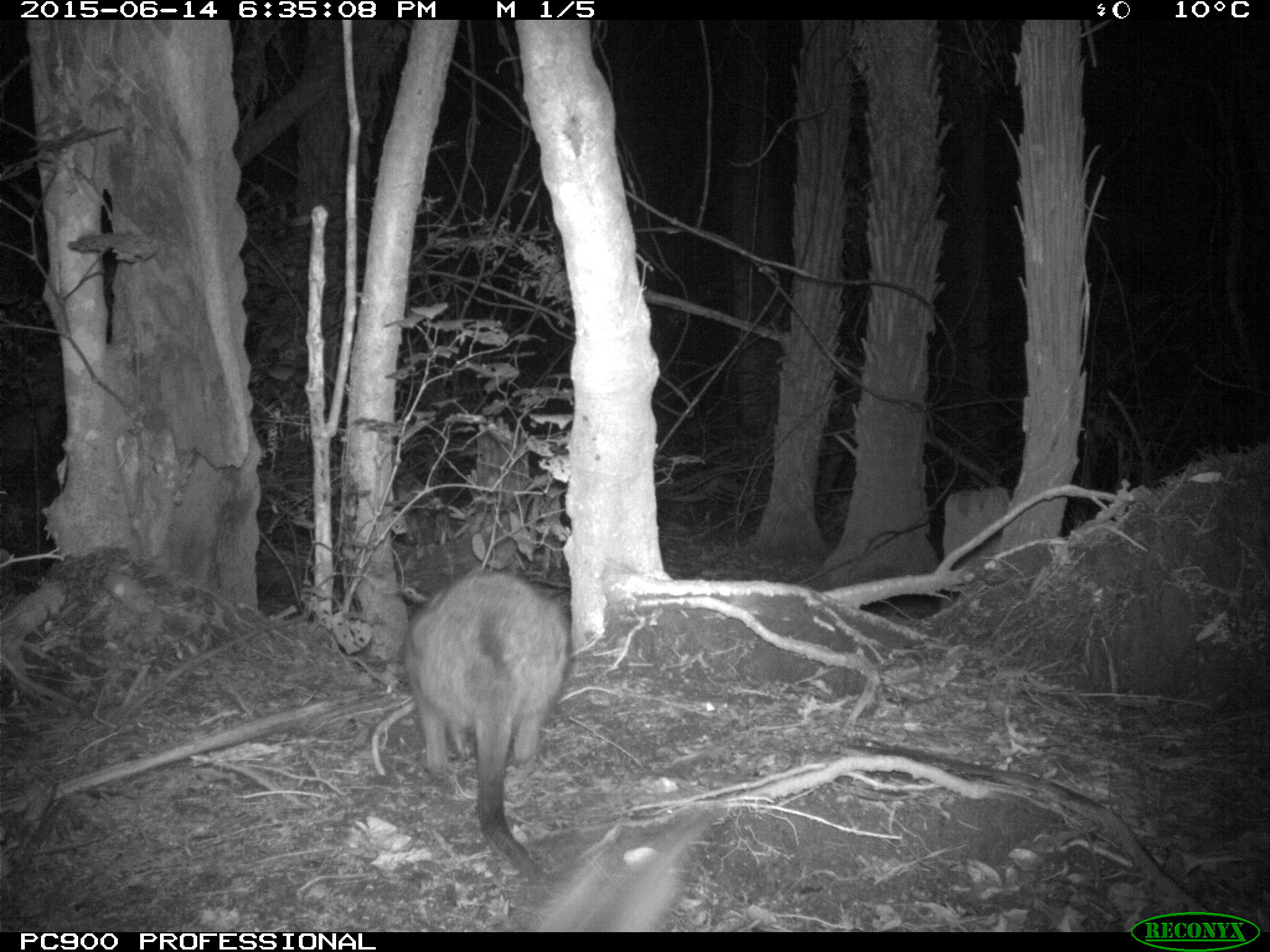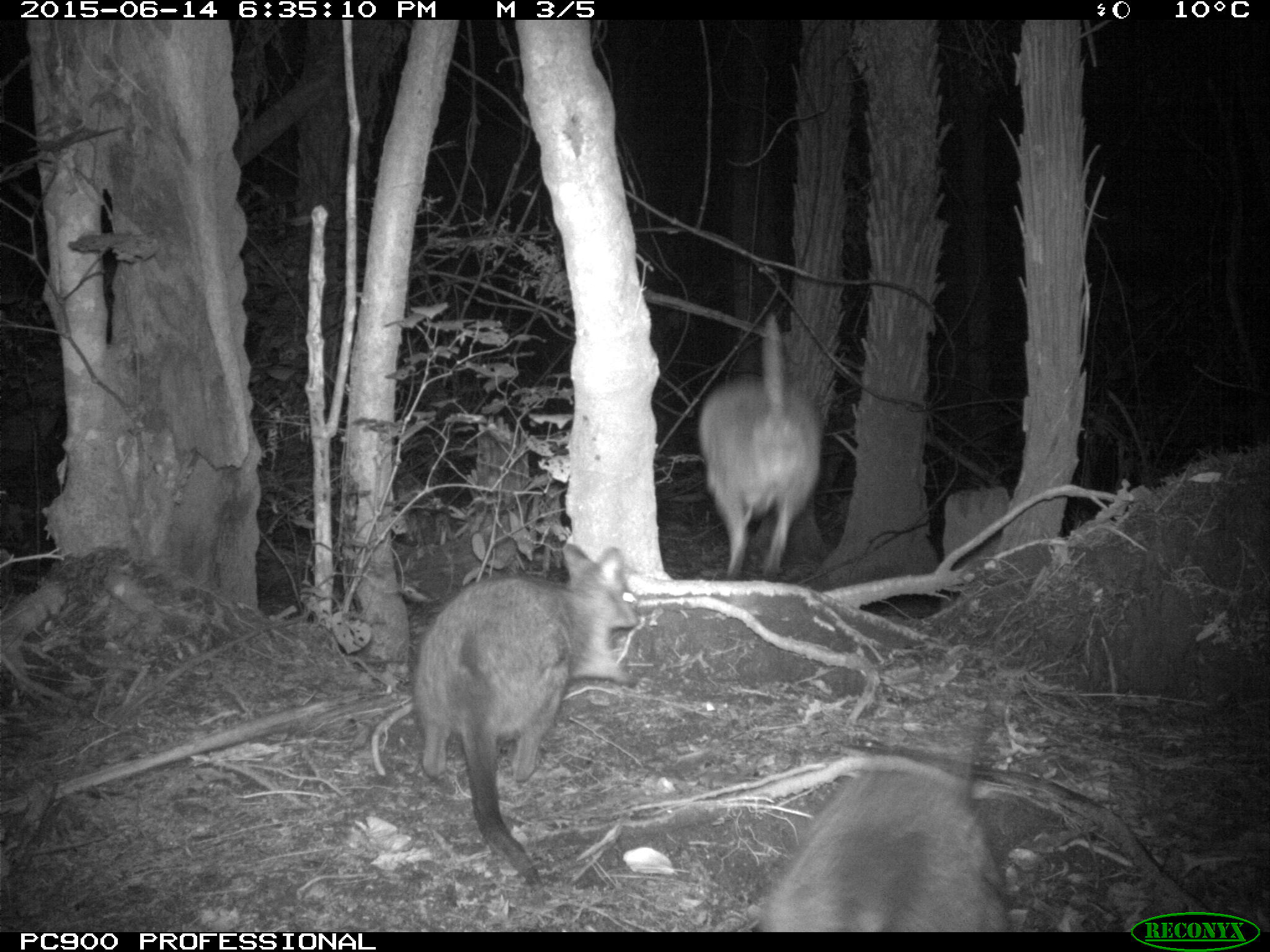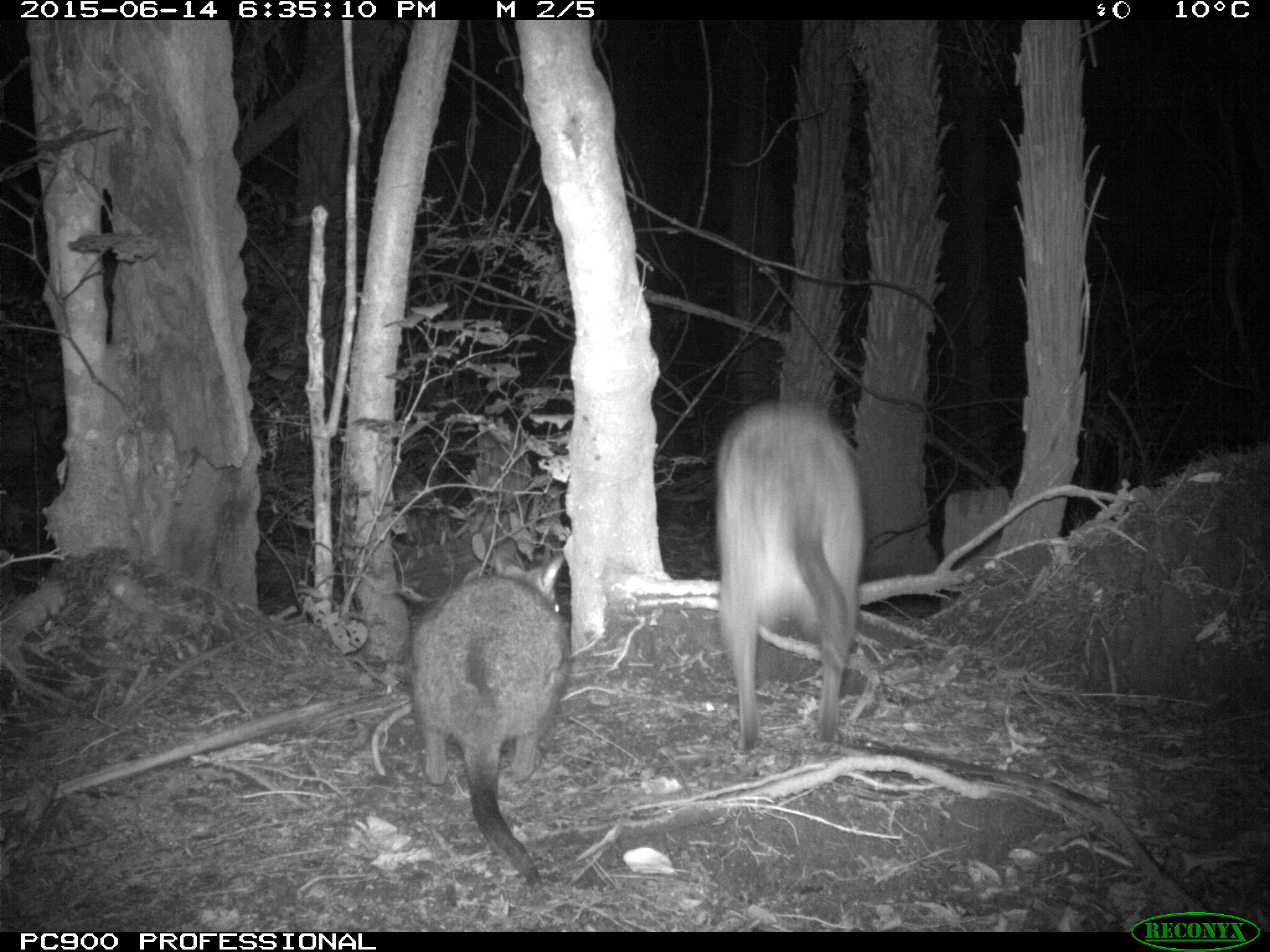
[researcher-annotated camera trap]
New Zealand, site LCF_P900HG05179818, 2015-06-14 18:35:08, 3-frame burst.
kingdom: Animalia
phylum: Chordata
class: Mammalia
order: Diprotodontia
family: Macropodidae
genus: Notamacropus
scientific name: Notamacropus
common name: wallaby